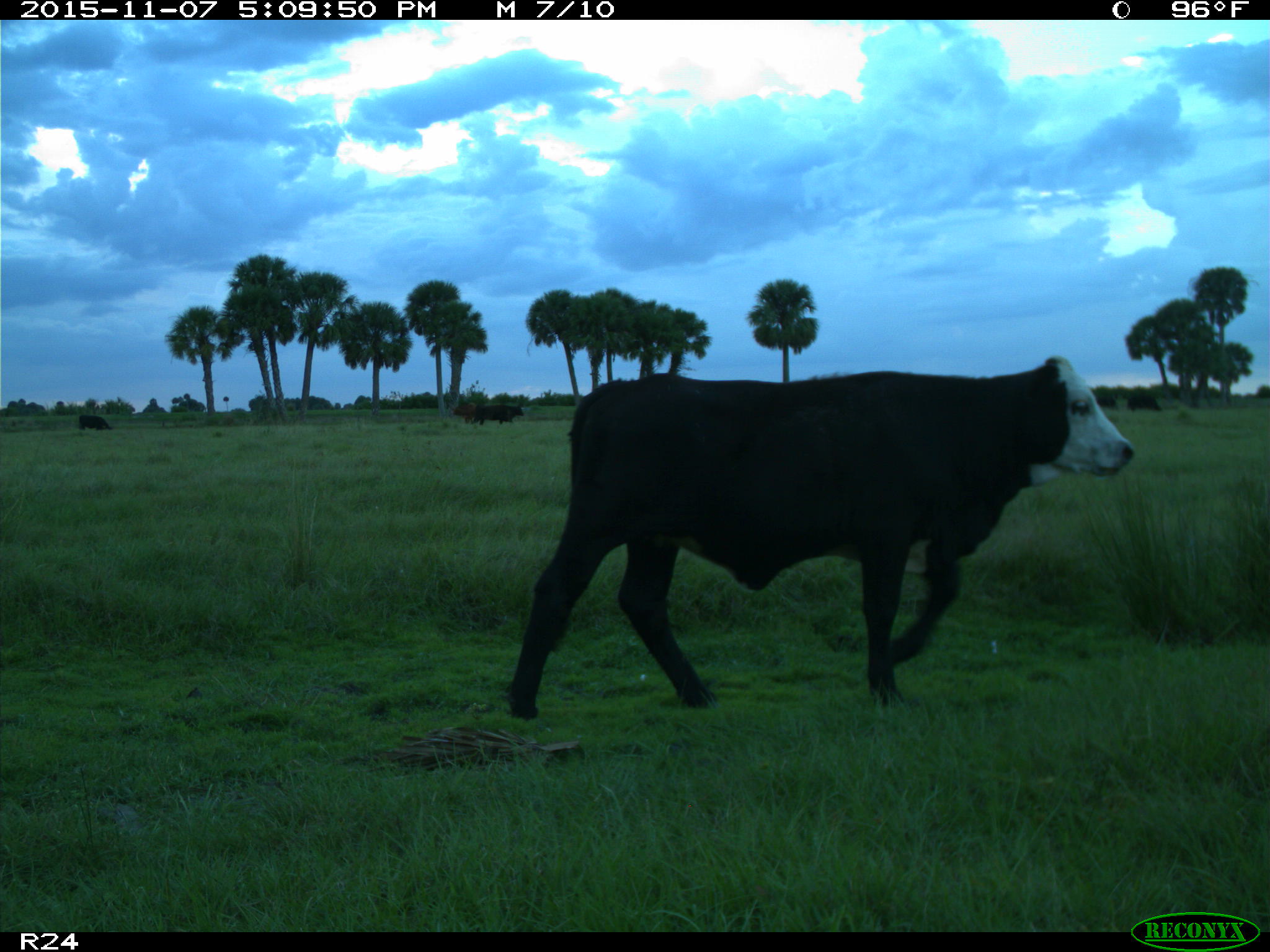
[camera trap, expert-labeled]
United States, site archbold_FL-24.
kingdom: Animalia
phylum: Chordata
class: Mammalia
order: Artiodactyla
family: Bovidae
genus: Bos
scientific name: Bos taurus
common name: domestic cow